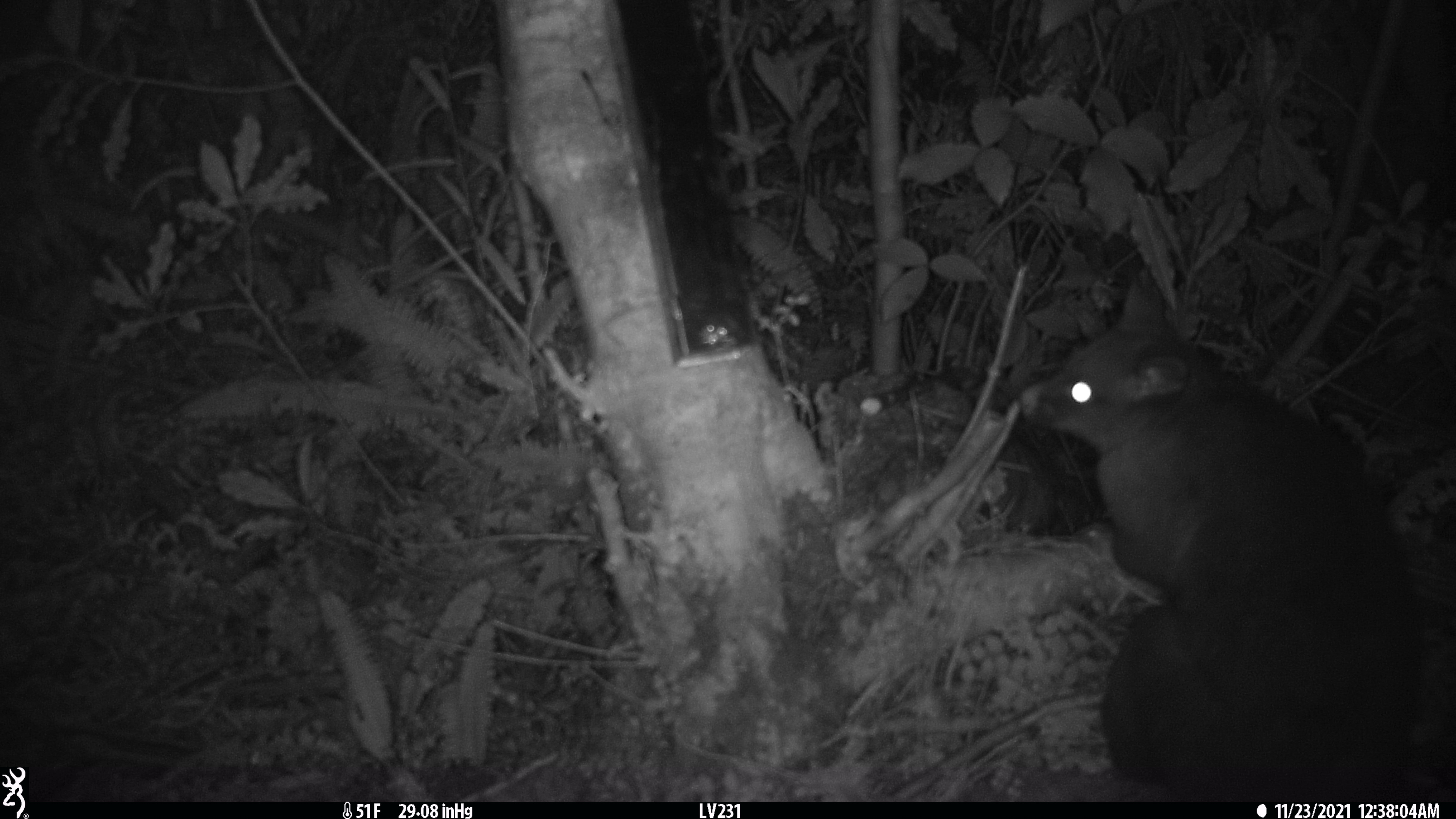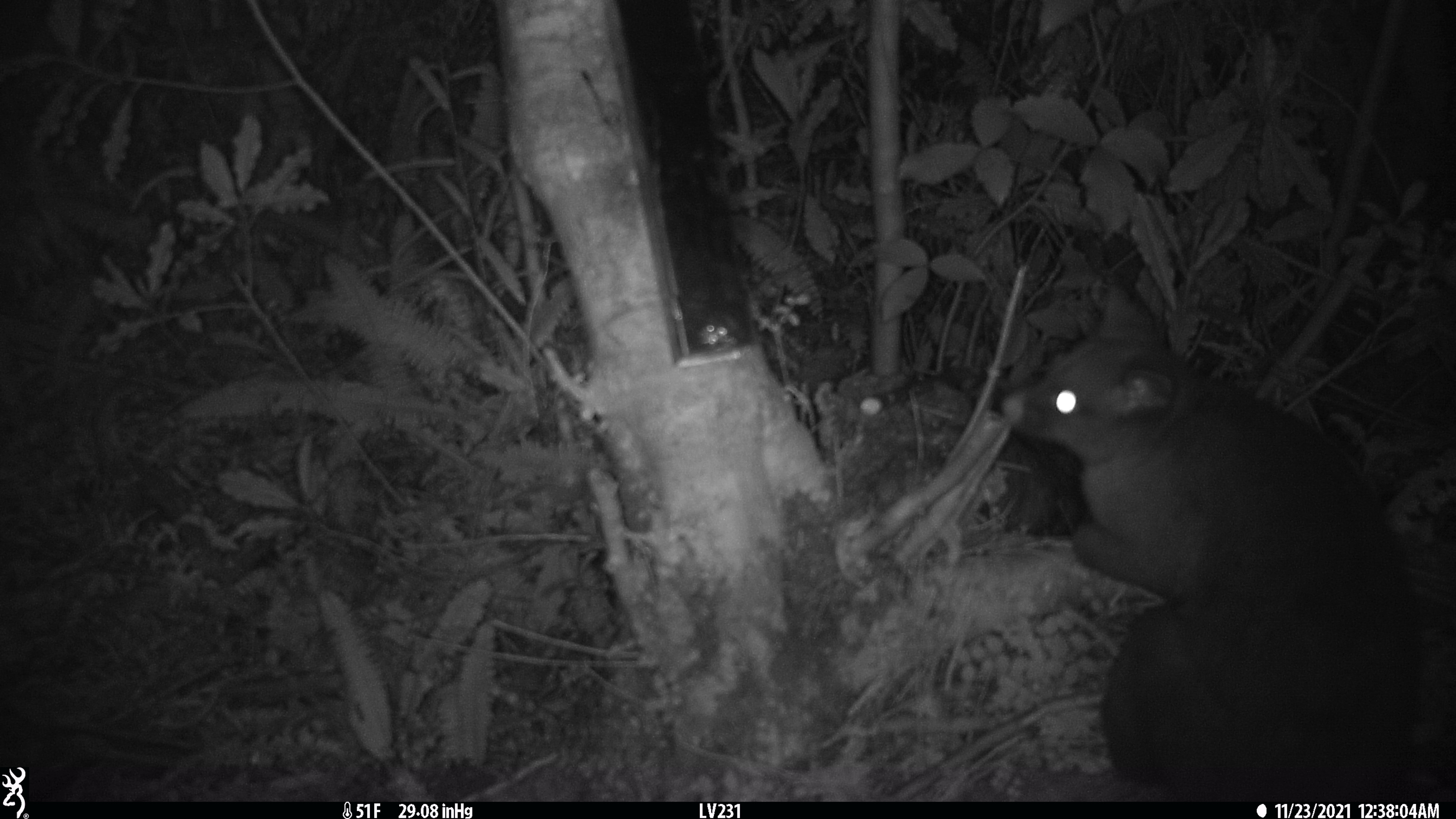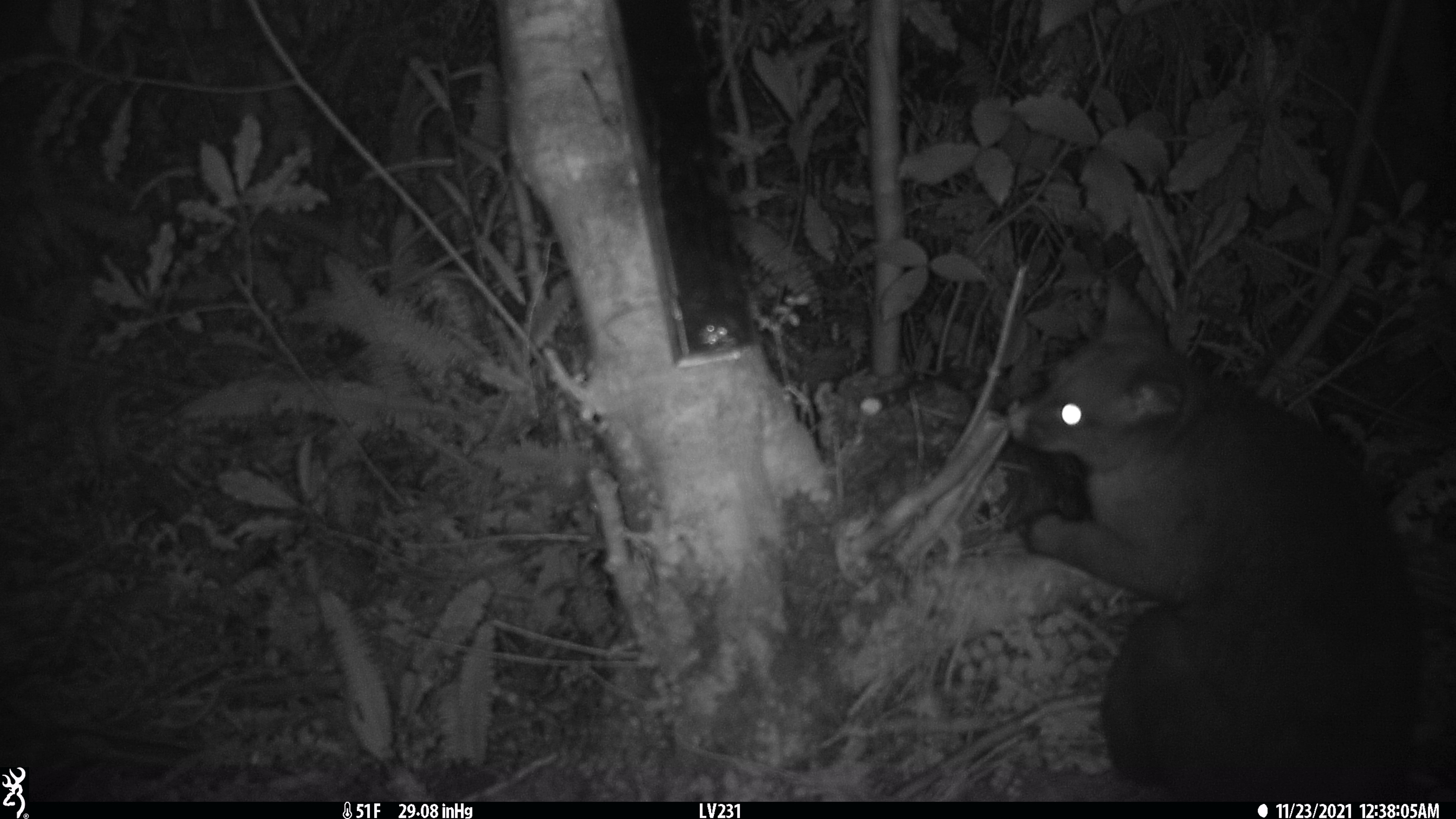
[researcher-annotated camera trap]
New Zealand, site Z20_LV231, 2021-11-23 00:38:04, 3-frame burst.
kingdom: Animalia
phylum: Chordata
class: Mammalia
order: Diprotodontia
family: Phalangeridae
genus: Trichosurus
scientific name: Trichosurus vulpecula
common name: common brushtail possum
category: possum